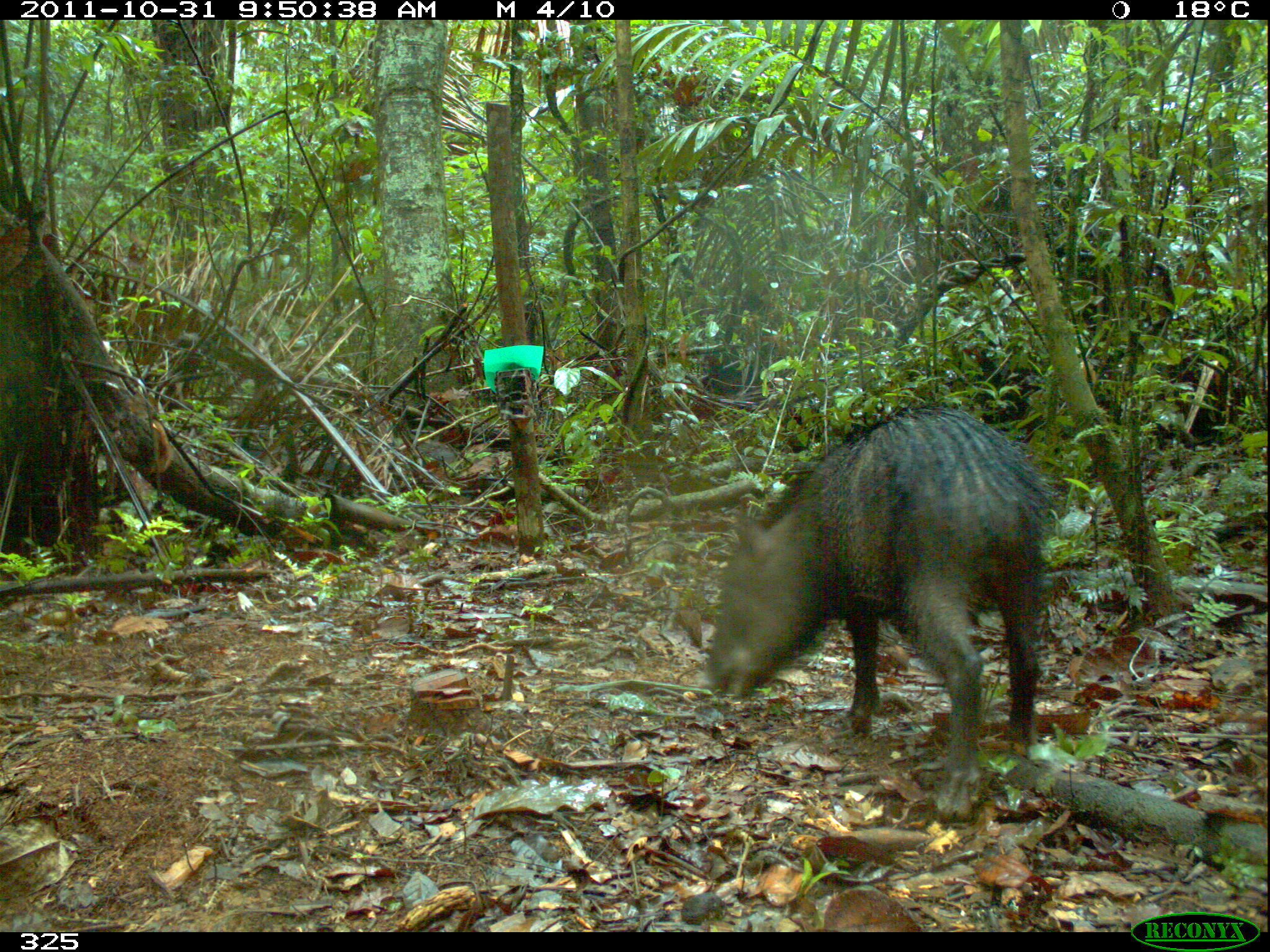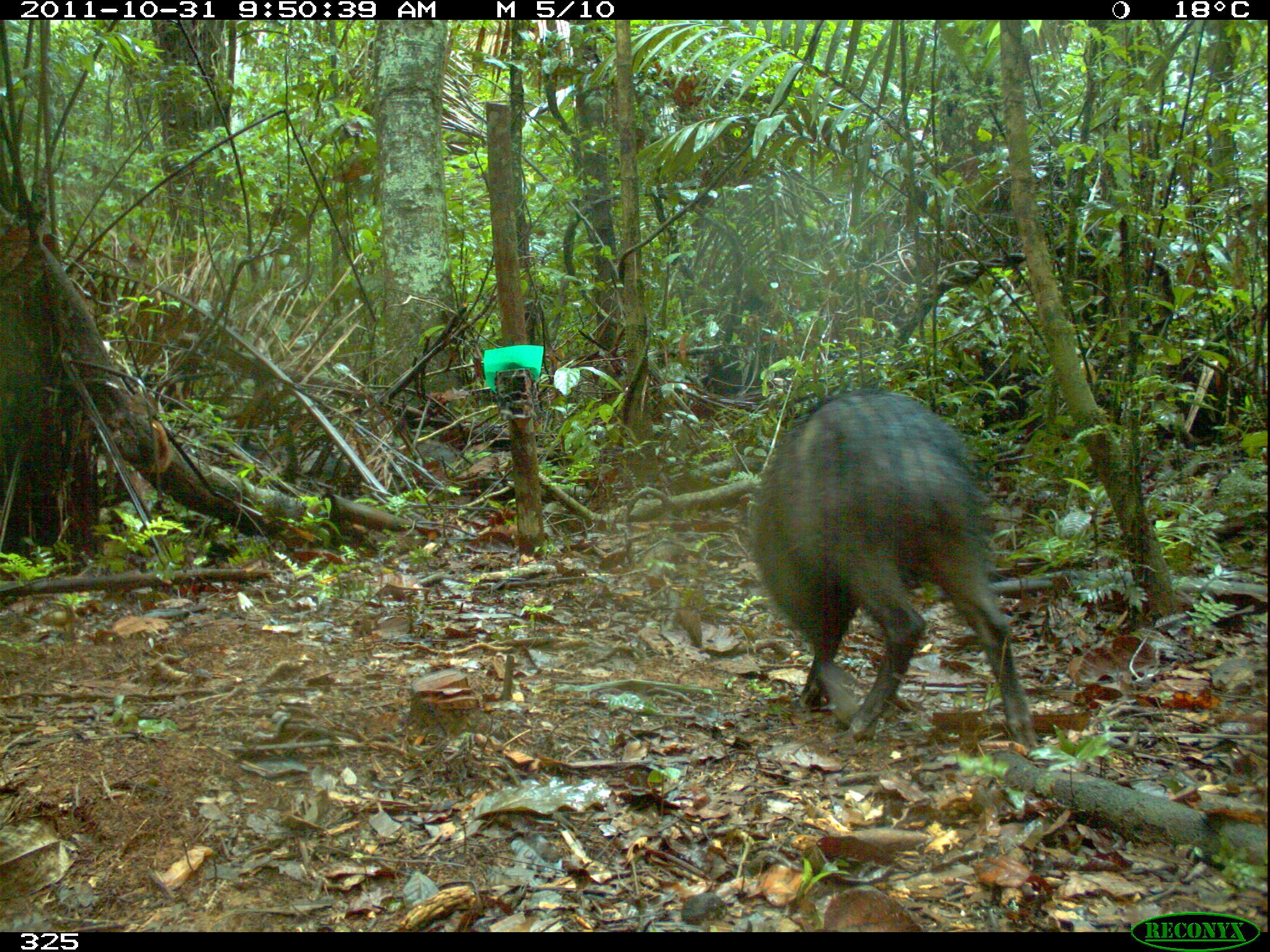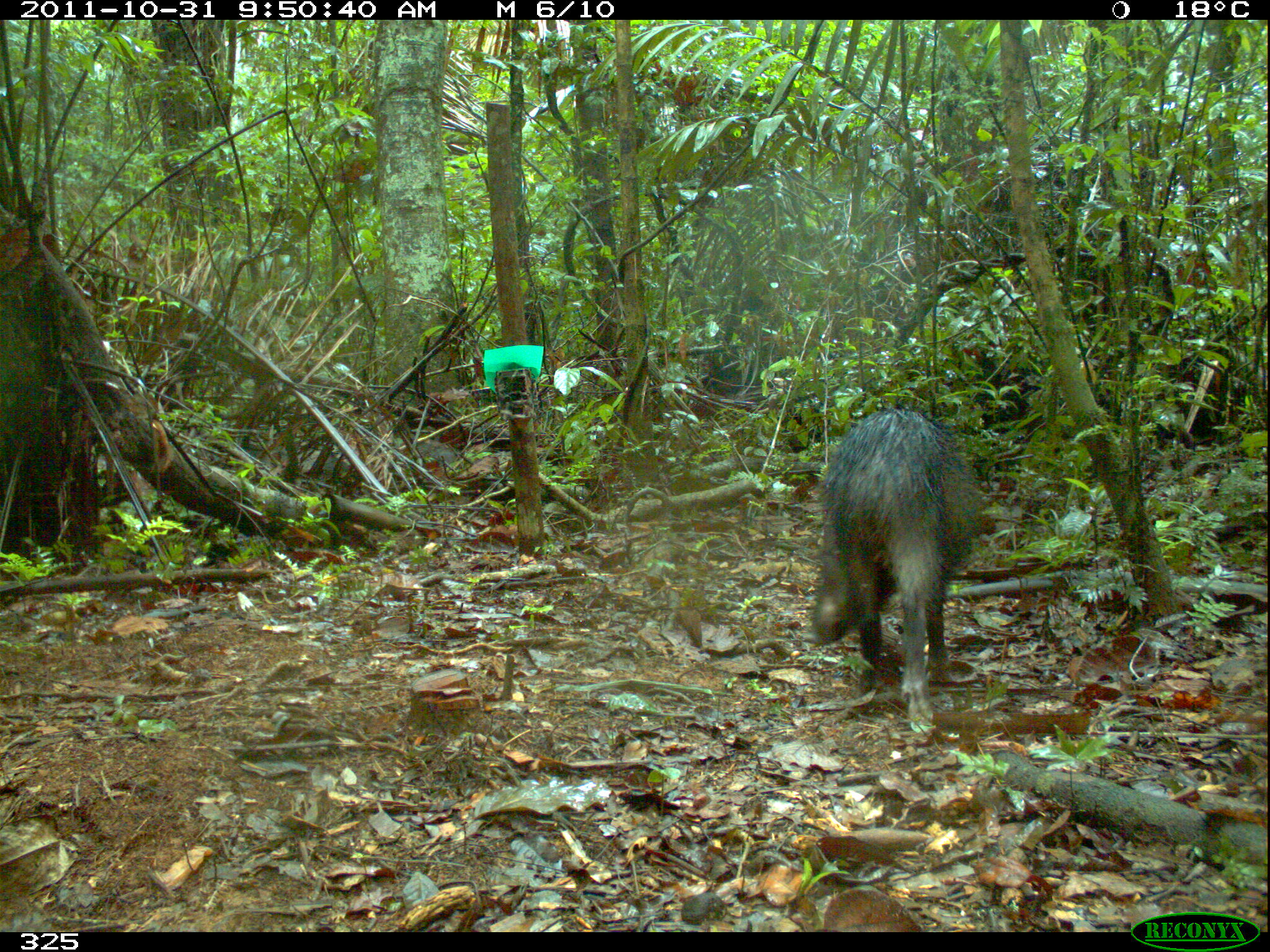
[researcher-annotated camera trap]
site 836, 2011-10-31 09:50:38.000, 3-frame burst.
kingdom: Animalia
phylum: Chordata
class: Mammalia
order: Artiodactyla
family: Tayassuidae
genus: Tayassu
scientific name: Tayassu pecari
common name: white-lipped peccary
Tayassu pecari (white-lipped peccary).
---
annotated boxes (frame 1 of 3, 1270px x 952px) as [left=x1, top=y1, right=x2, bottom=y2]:
tayassu pecari: [left=708, top=403, right=1062, bottom=821]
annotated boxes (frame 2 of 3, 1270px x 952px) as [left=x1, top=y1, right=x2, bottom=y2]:
tayassu pecari: [left=743, top=384, right=1037, bottom=758]